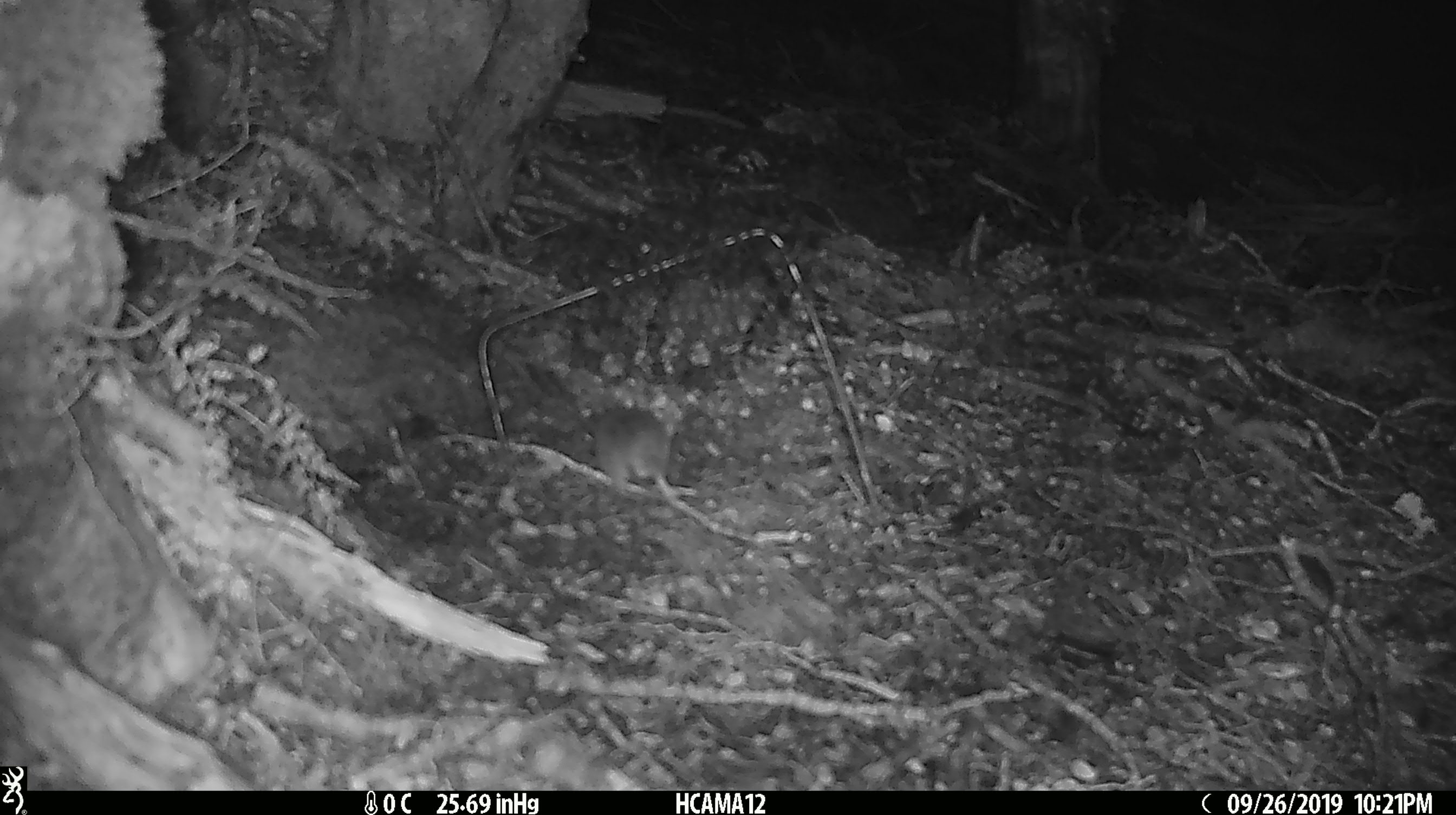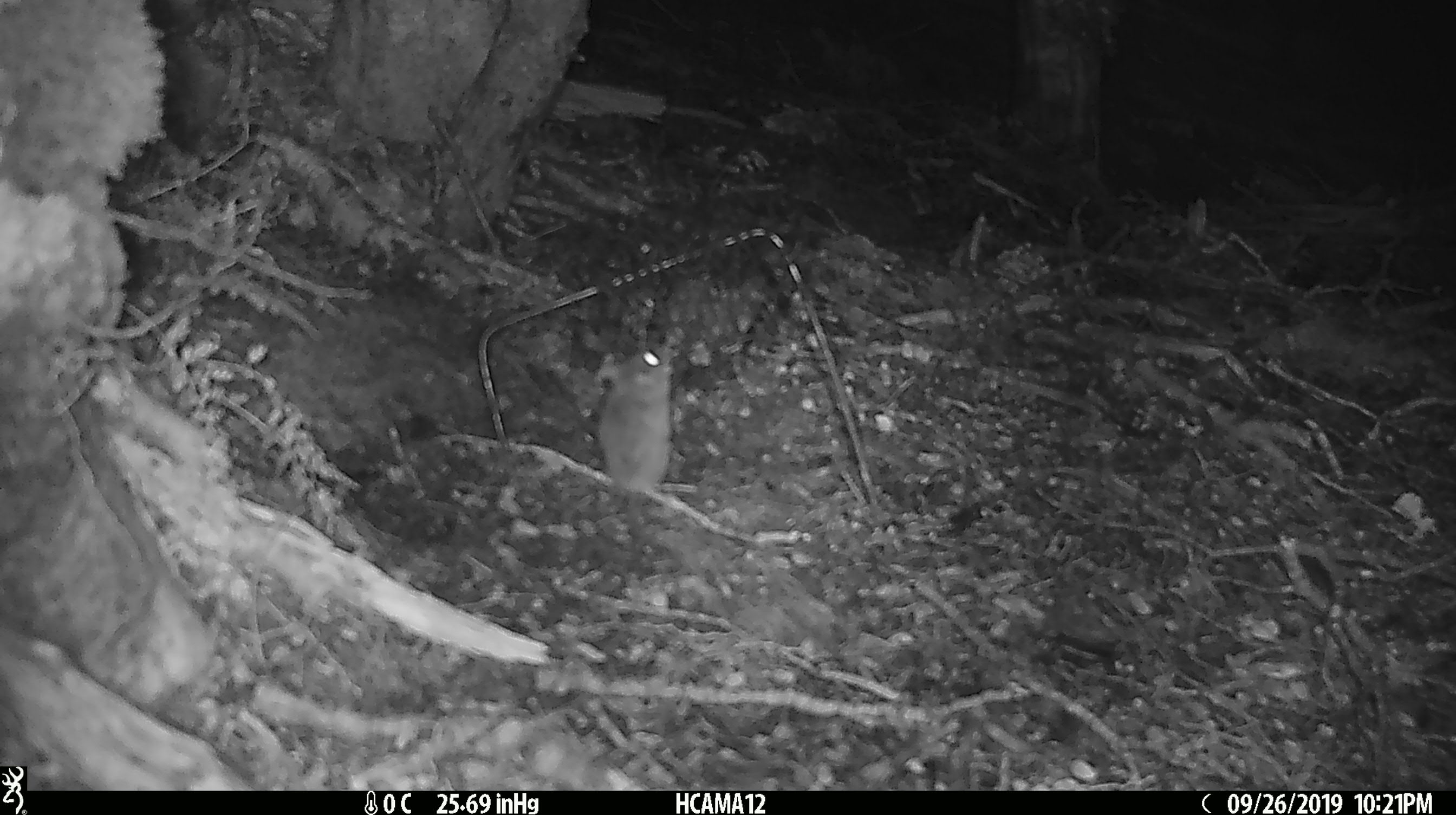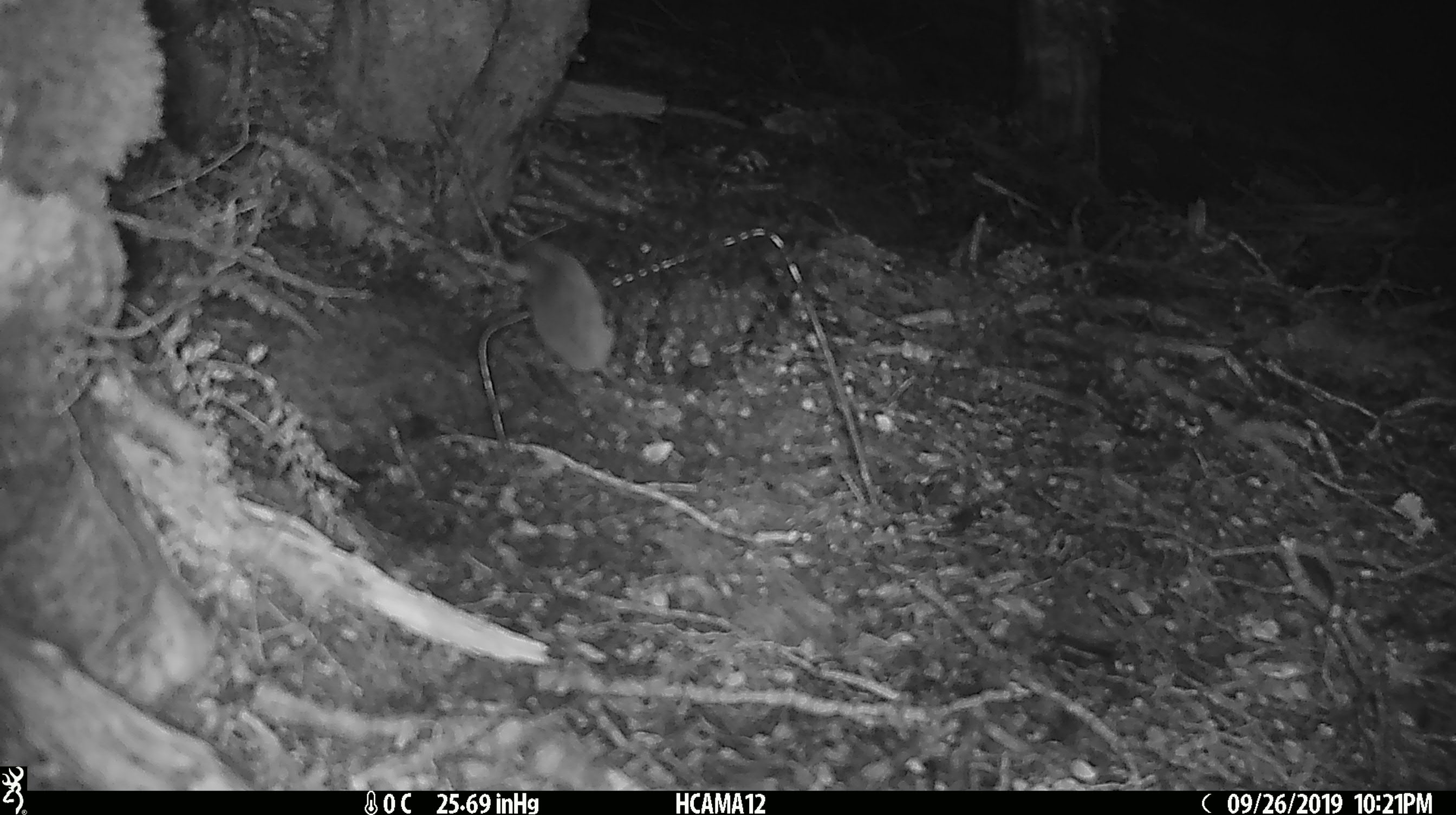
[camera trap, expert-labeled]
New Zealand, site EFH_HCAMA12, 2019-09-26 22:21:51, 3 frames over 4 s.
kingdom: Animalia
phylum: Chordata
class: Mammalia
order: Rodentia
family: Muridae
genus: Mus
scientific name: Mus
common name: mouse